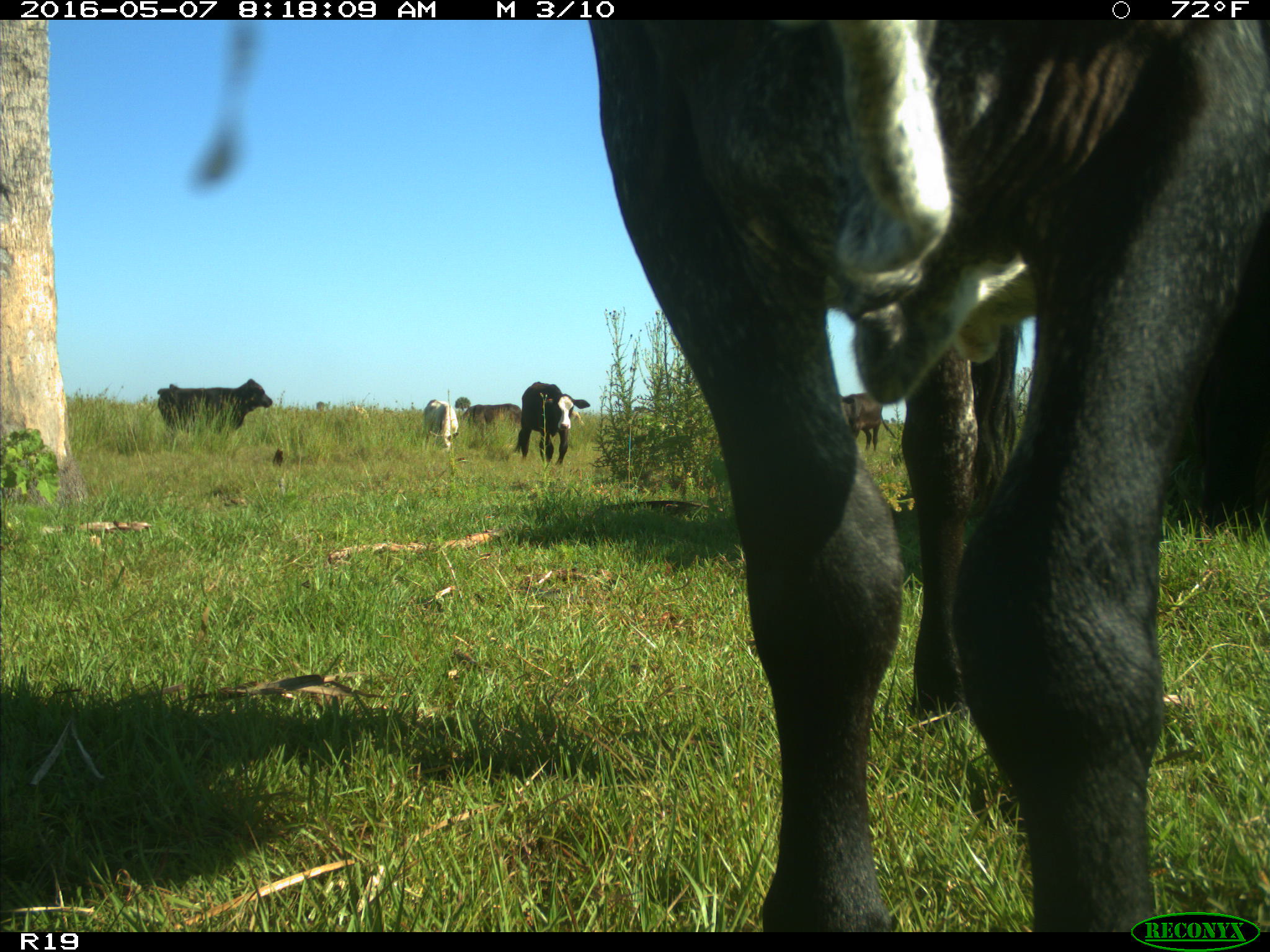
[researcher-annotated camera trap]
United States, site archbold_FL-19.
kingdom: Animalia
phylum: Chordata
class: Mammalia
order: Artiodactyla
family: Bovidae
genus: Bos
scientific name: Bos taurus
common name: domestic cow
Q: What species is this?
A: Bos taurus (domestic cow).